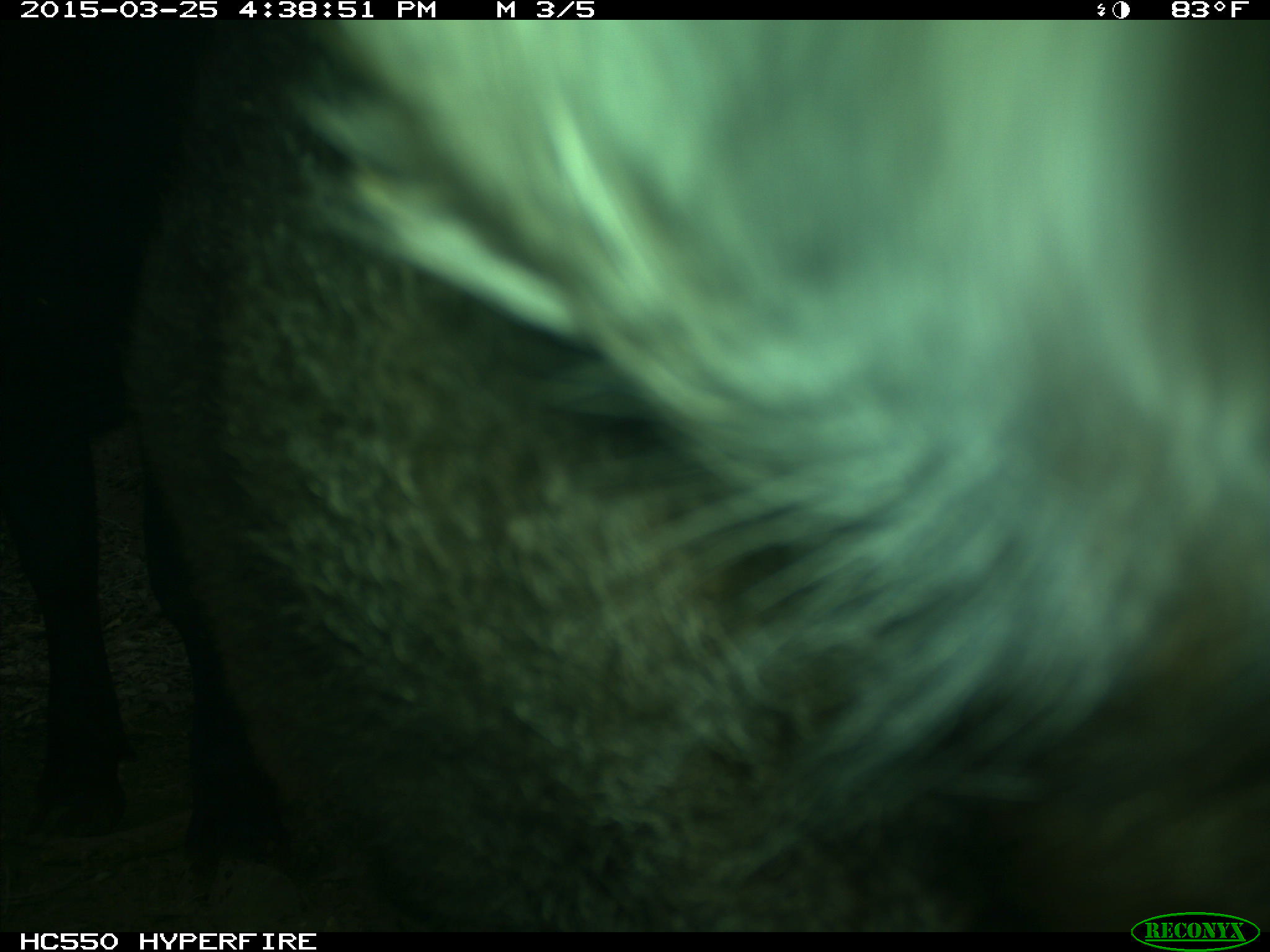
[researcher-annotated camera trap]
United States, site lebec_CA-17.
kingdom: Animalia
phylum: Chordata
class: Mammalia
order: Artiodactyla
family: Bovidae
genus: Bos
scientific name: Bos taurus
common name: domestic cow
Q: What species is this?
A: Bos taurus (domestic cow).